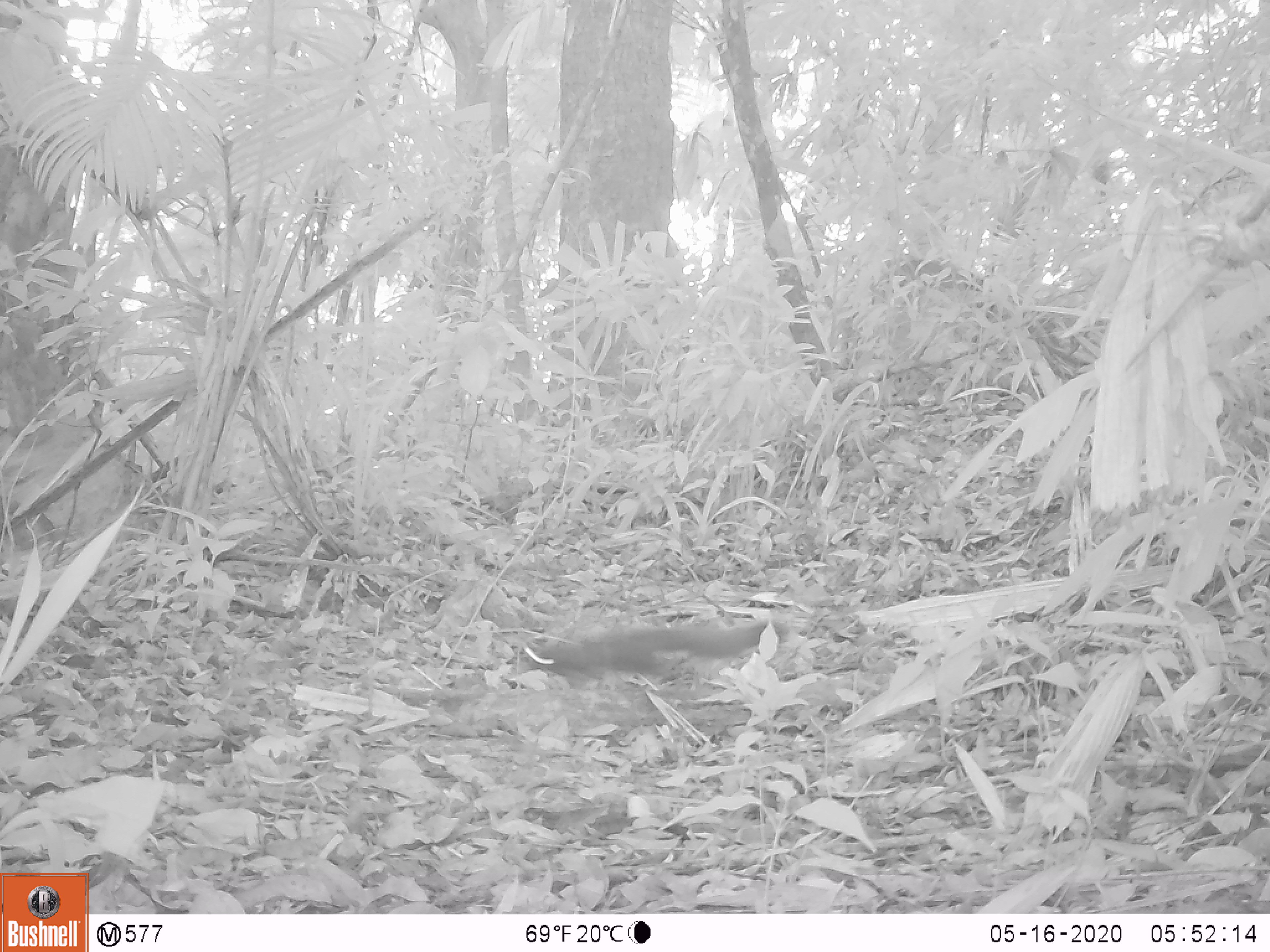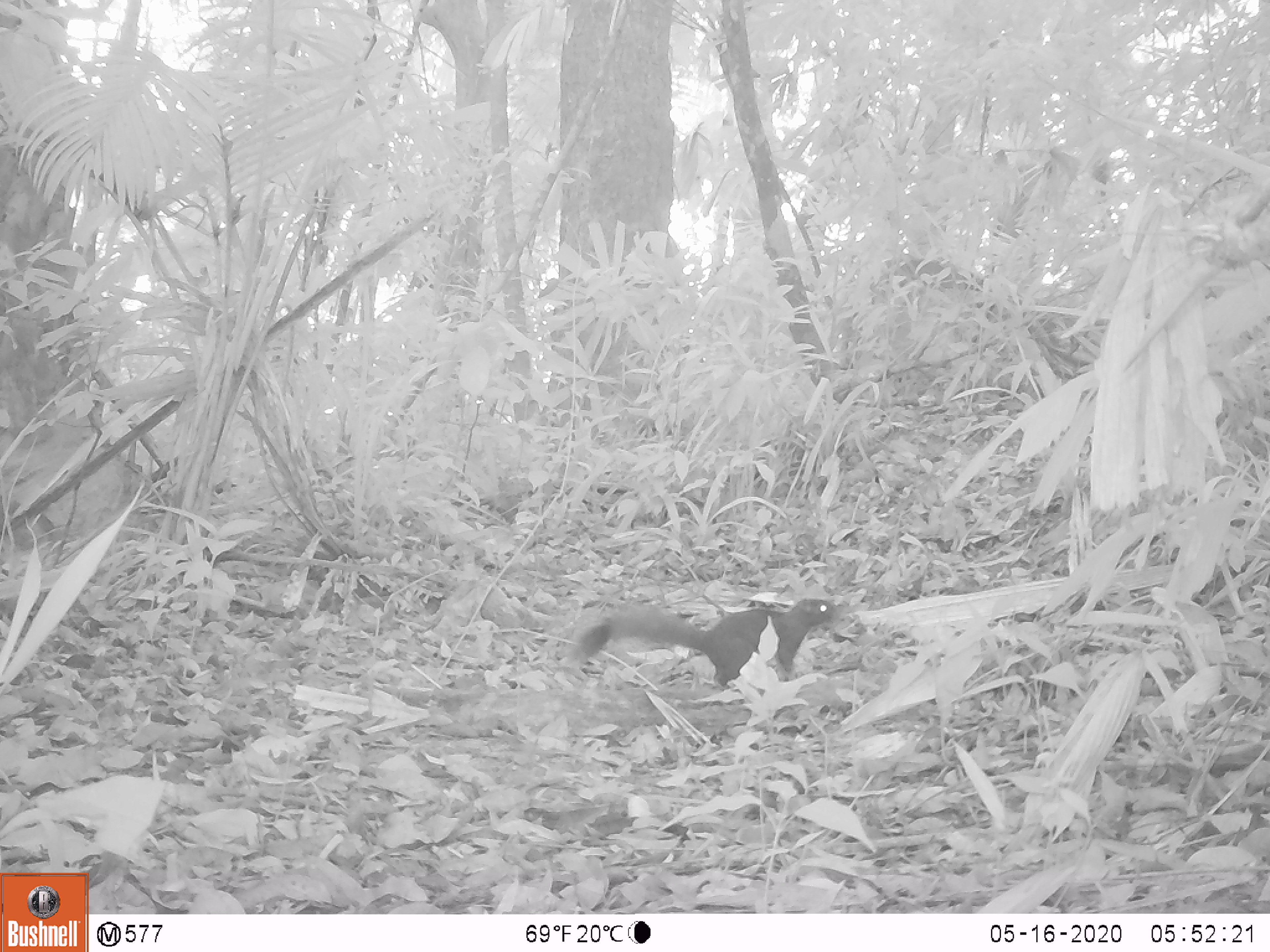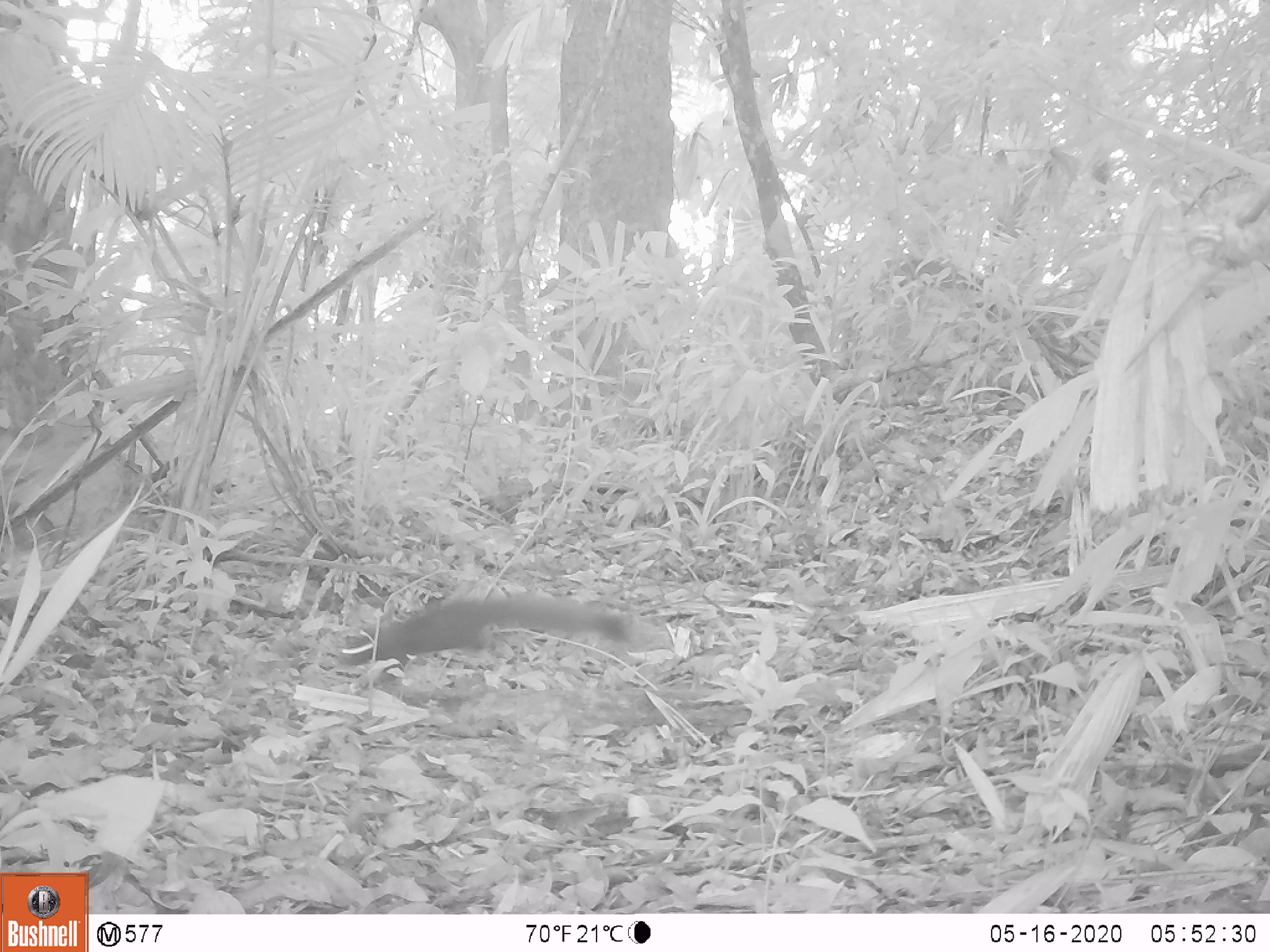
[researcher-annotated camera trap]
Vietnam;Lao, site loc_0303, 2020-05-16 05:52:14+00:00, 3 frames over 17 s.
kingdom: Animalia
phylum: Chordata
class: Mammalia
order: Rodentia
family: Sciuridae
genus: Callosciurus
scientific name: Callosciurus erythraeus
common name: pallas's squirrel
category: pallass squirrel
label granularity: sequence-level